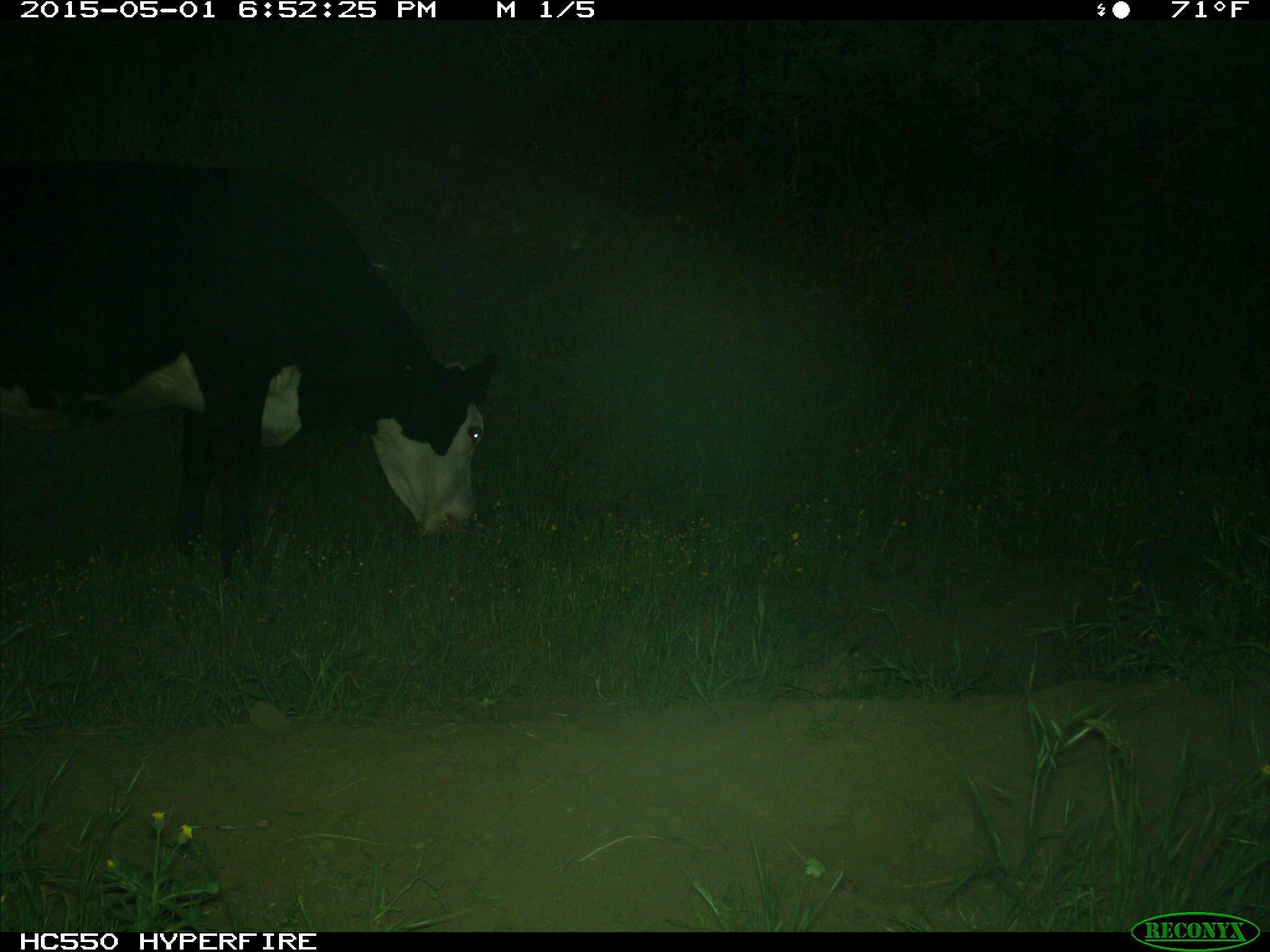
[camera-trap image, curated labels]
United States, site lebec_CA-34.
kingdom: Animalia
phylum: Chordata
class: Mammalia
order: Artiodactyla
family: Bovidae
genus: Bos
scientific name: Bos taurus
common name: domestic cow